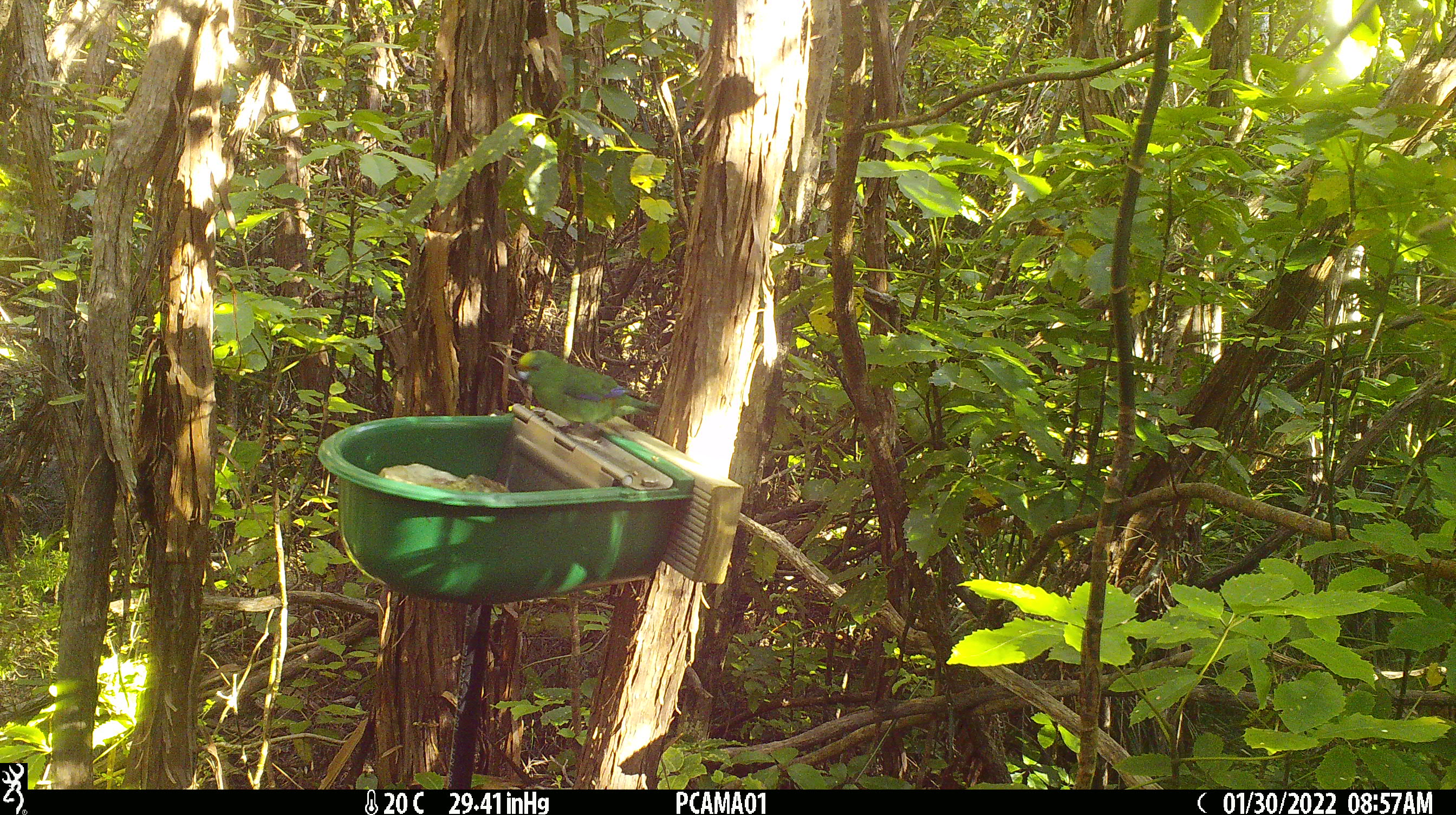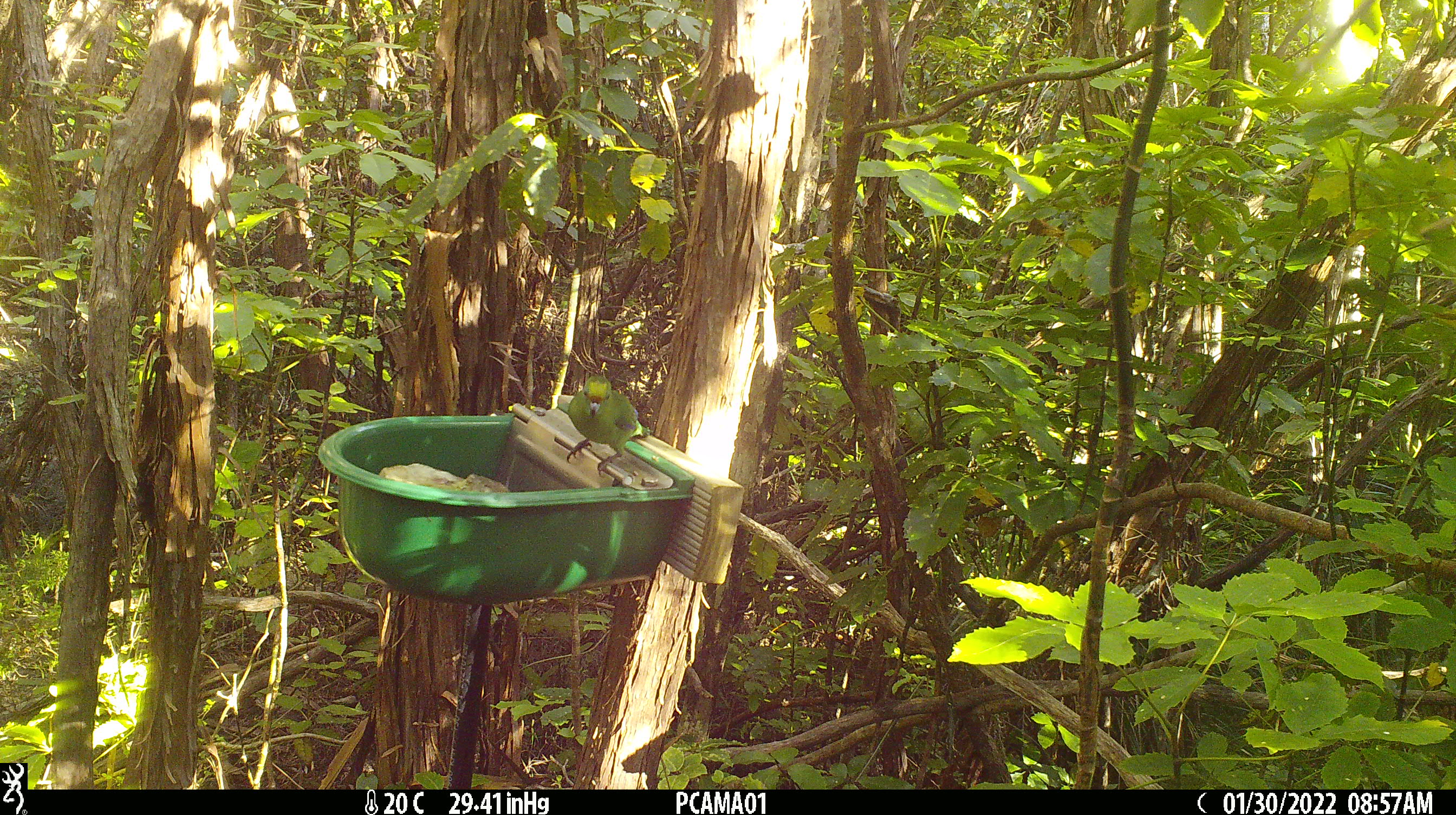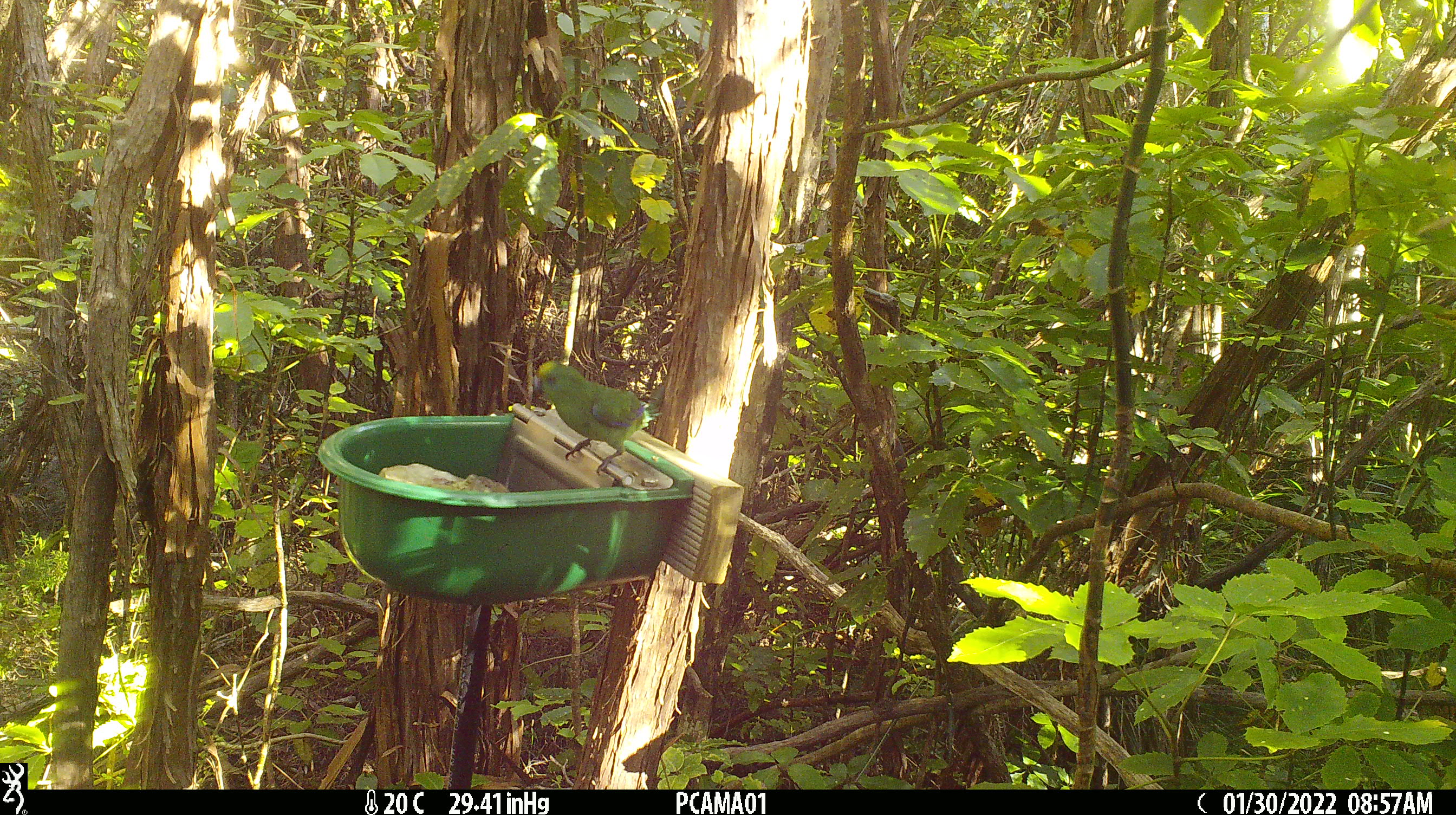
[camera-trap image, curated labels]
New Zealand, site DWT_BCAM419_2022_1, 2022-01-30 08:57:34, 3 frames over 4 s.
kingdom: Animalia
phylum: Chordata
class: Aves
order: Psittaciformes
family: Psittaculidae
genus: Cyanoramphus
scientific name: Cyanoramphus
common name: parakeet